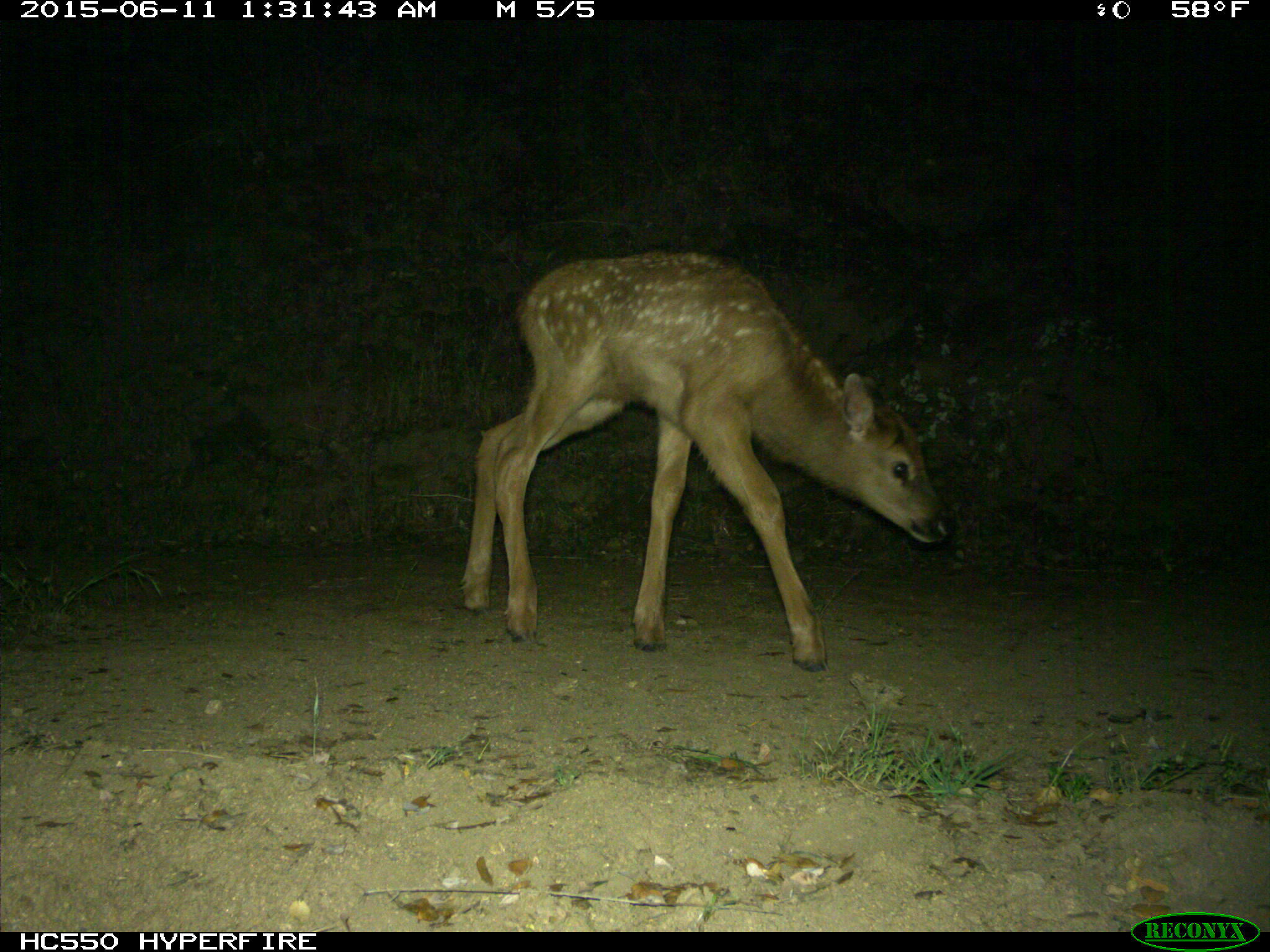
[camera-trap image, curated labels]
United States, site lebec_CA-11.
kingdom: Animalia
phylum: Chordata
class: Mammalia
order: Artiodactyla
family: Cervidae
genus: Cervus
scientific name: Cervus canadensis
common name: elk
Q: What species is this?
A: Cervus canadensis (elk).